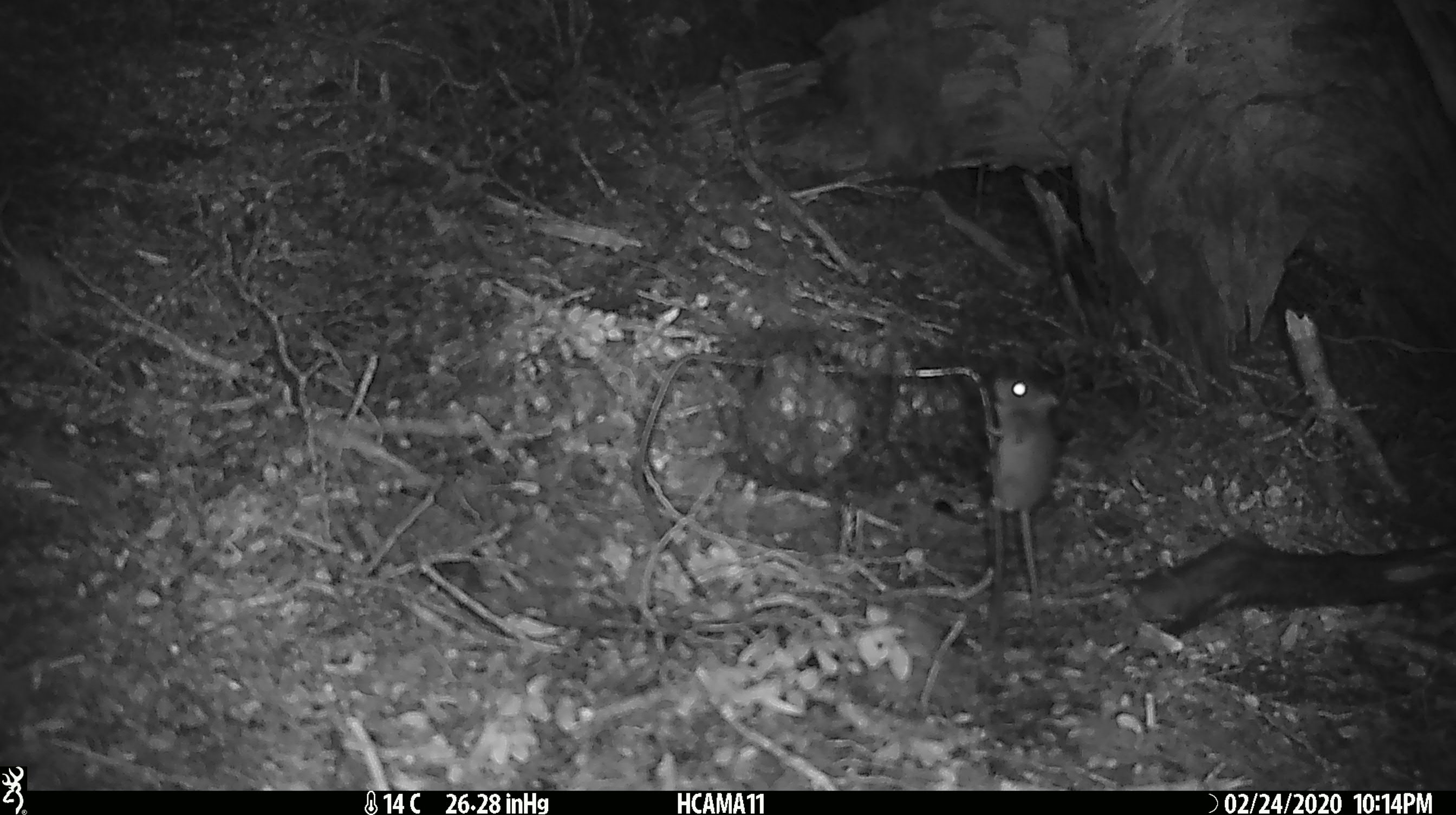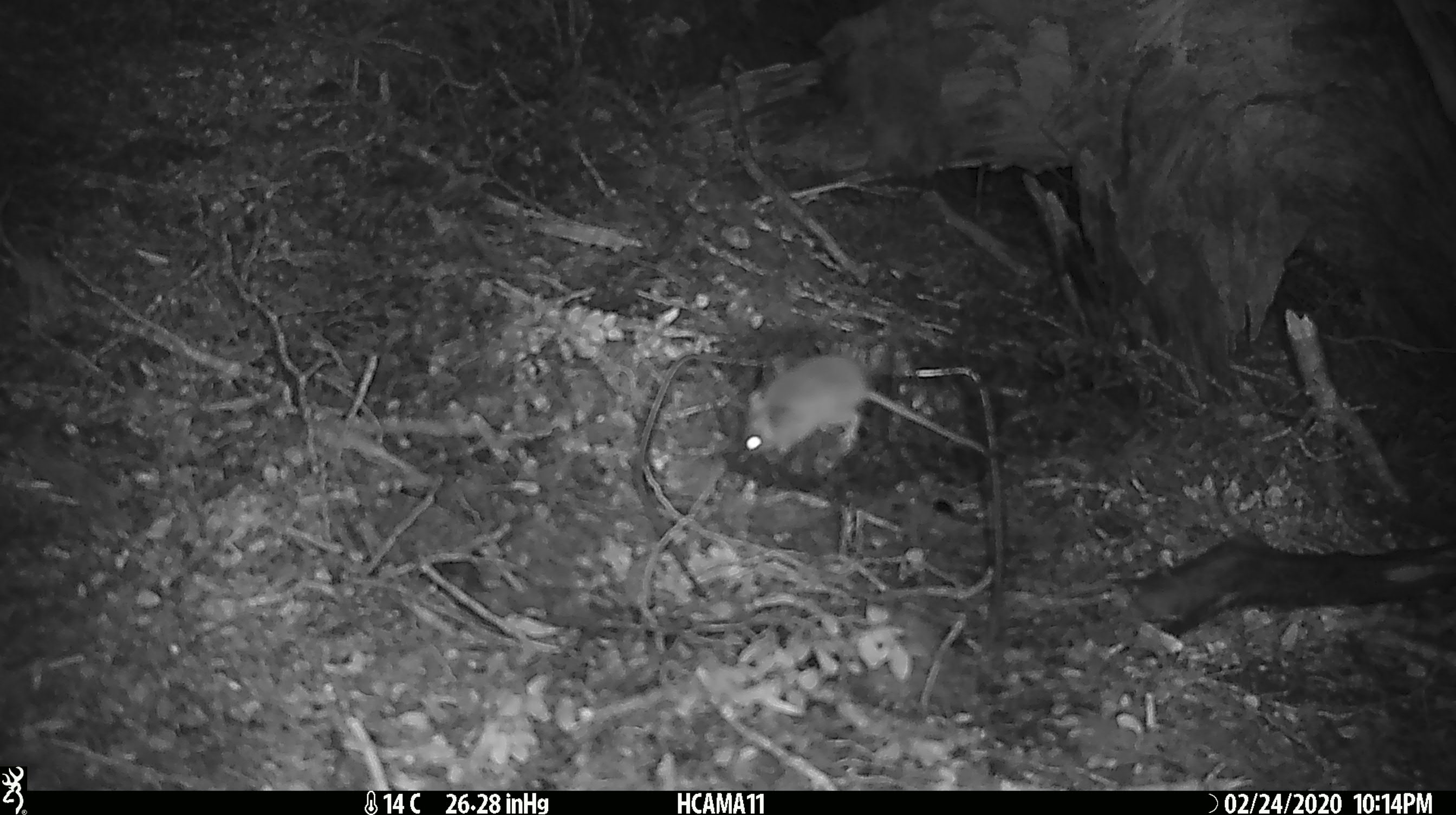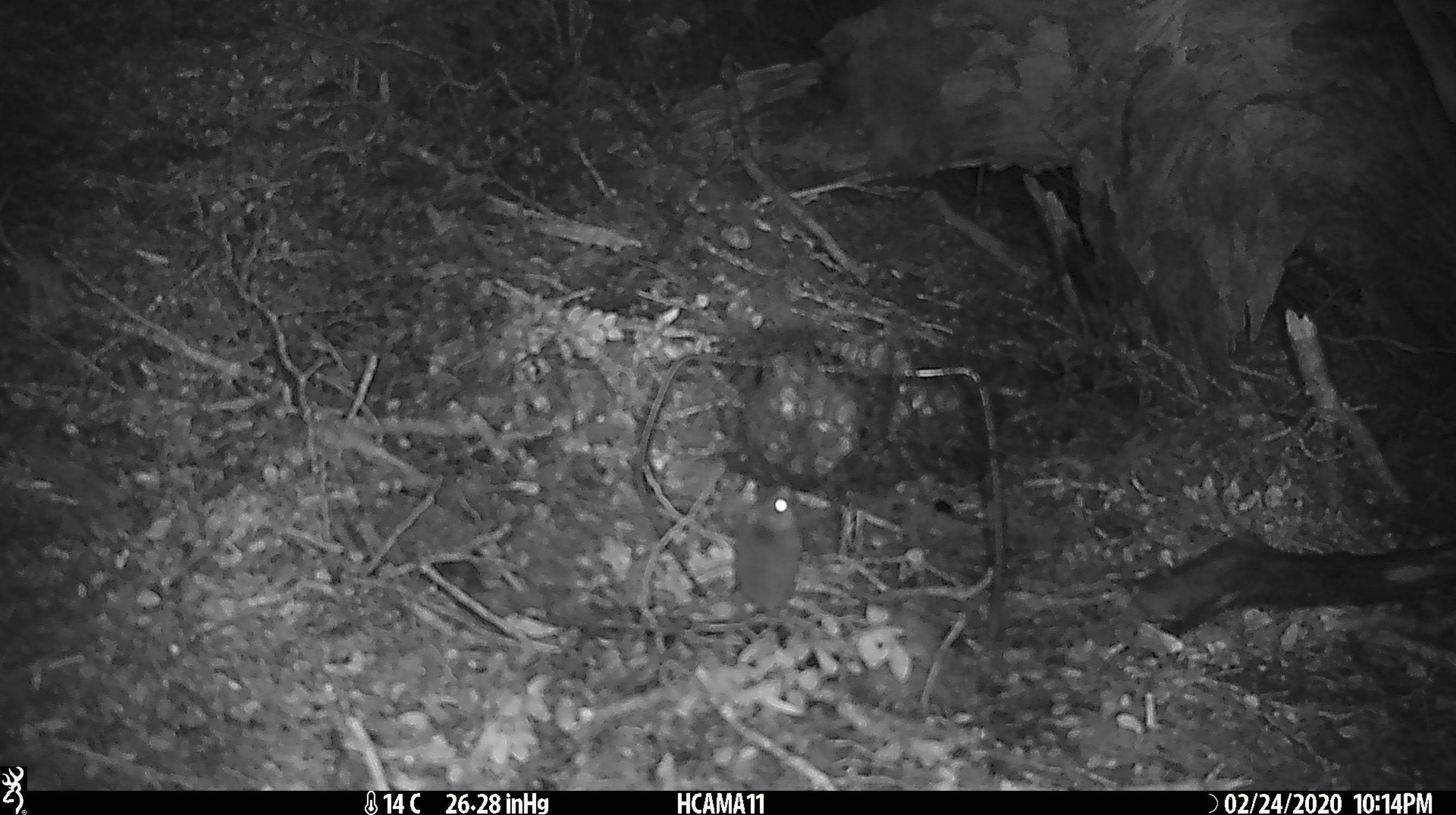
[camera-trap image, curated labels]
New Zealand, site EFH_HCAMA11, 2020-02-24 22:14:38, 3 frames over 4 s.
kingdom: Animalia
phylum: Chordata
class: Mammalia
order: Rodentia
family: Muridae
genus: Mus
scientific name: Mus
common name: mouse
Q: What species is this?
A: Mouse (Mus).